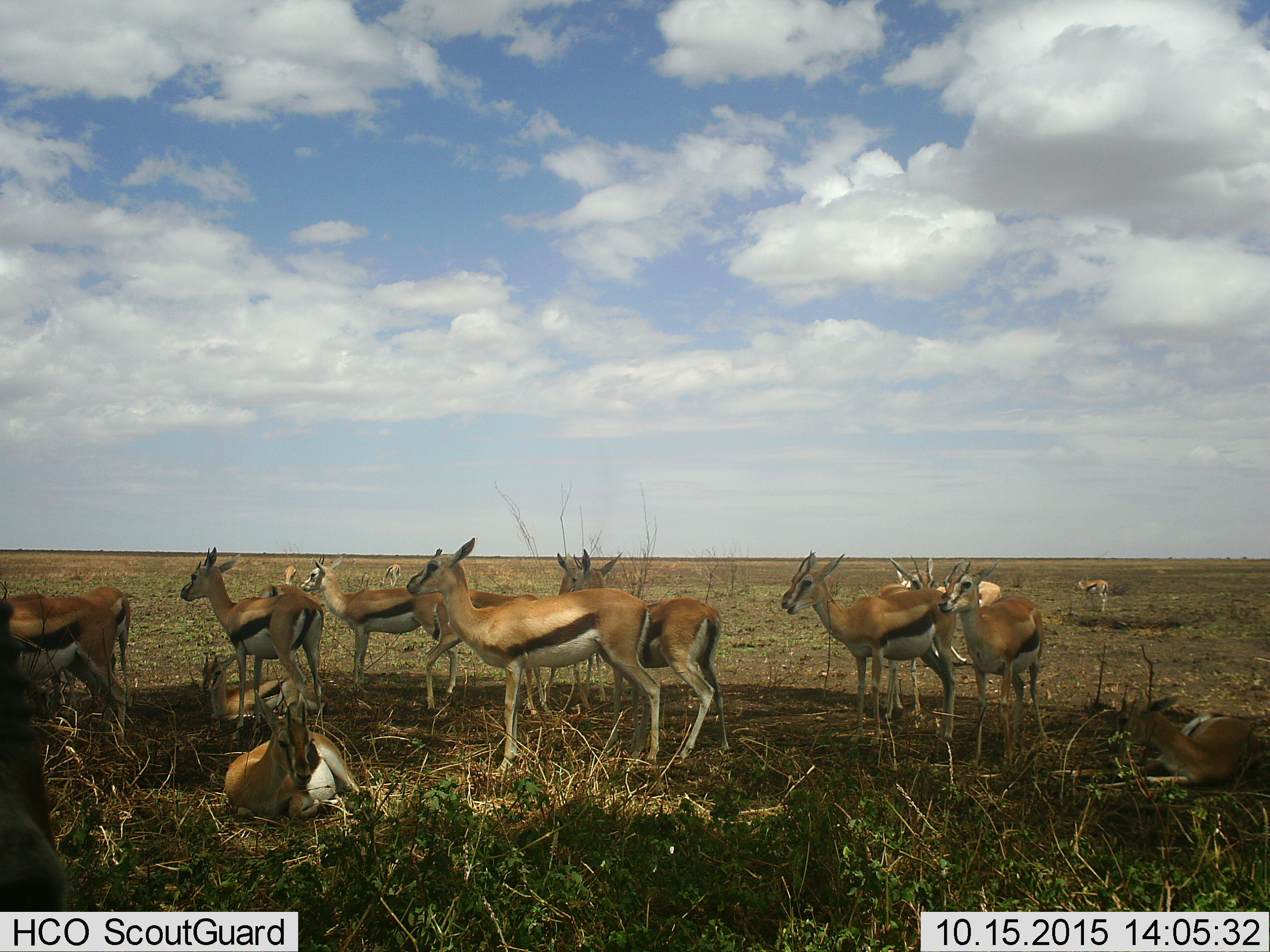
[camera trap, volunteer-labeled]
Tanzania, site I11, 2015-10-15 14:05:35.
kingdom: Animalia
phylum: Chordata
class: Mammalia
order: Artiodactyla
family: Bovidae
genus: Eudorcas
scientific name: Eudorcas thomsonii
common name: thomson's gazelle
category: gazellethomsons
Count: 11-50.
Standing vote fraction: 80%.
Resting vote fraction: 80%.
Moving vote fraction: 10%.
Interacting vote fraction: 10%.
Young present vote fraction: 30%.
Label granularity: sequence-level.